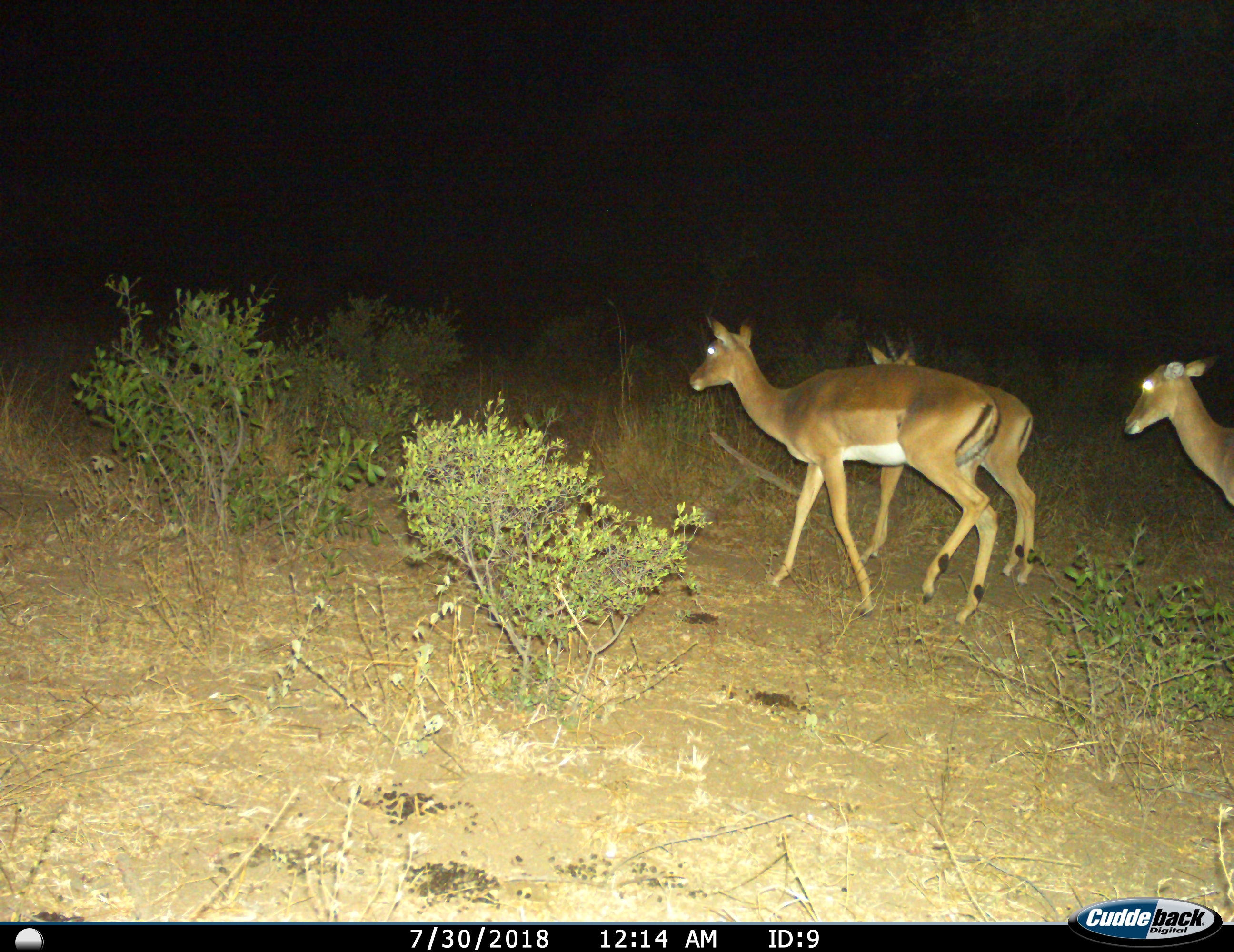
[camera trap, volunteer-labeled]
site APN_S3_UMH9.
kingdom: Animalia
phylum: Chordata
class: Mammalia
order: Artiodactyla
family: Bovidae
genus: Aepyceros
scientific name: Aepyceros melampus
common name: impala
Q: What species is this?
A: Impala (Aepyceros melampus).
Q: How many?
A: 3.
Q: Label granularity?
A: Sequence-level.